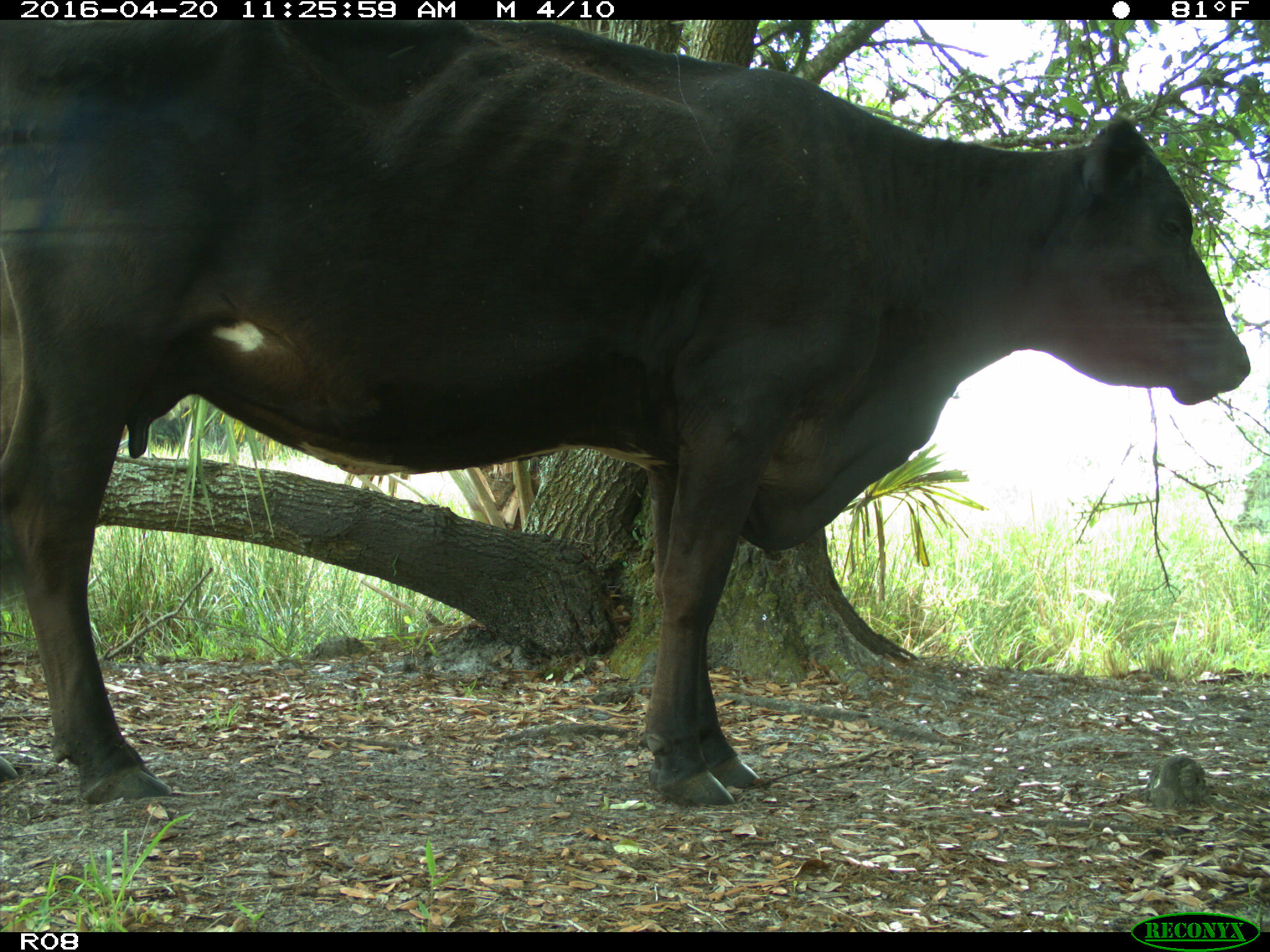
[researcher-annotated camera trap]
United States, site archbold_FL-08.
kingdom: Animalia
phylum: Chordata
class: Mammalia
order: Artiodactyla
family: Bovidae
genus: Bos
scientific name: Bos taurus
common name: domestic cow